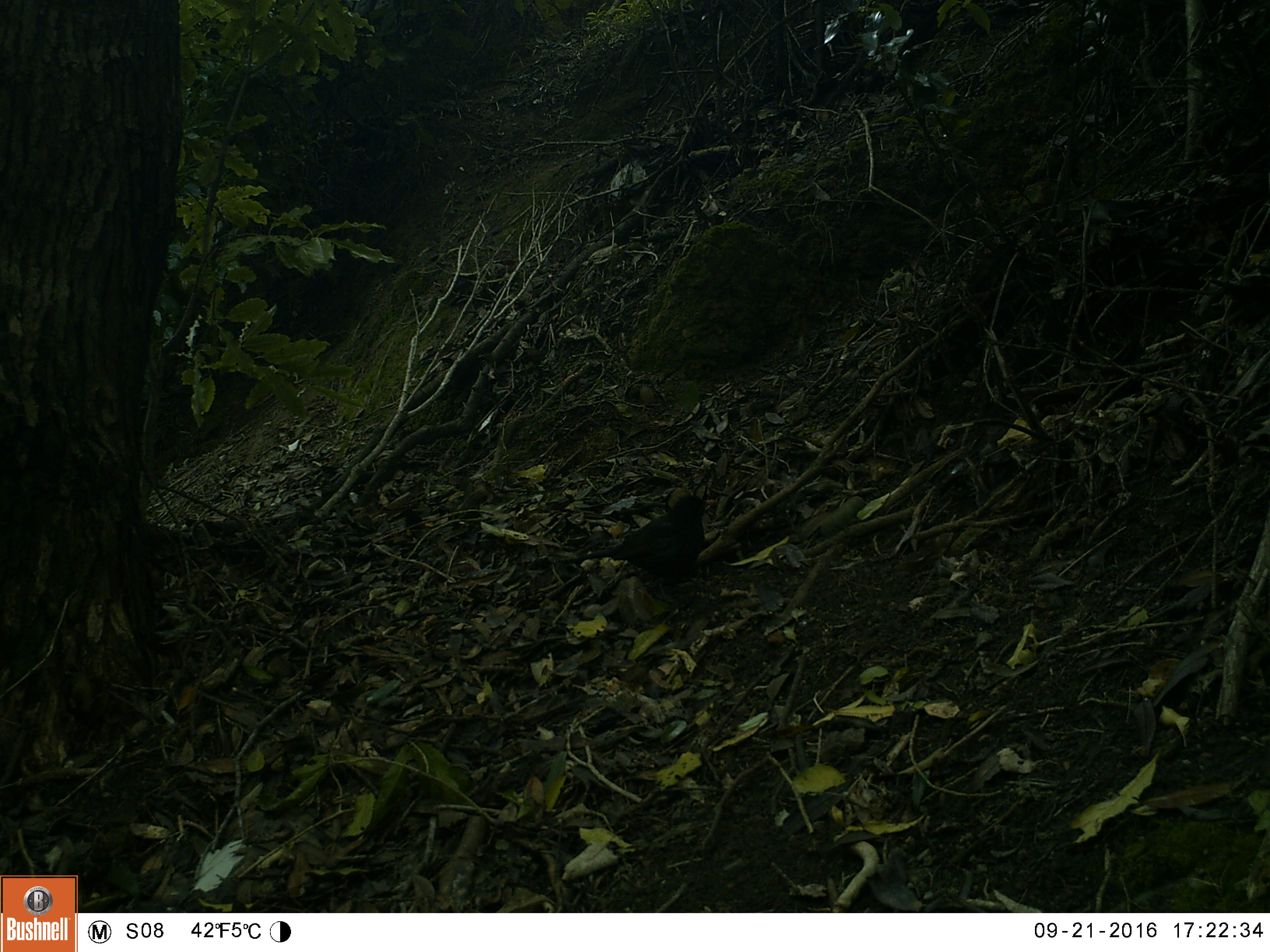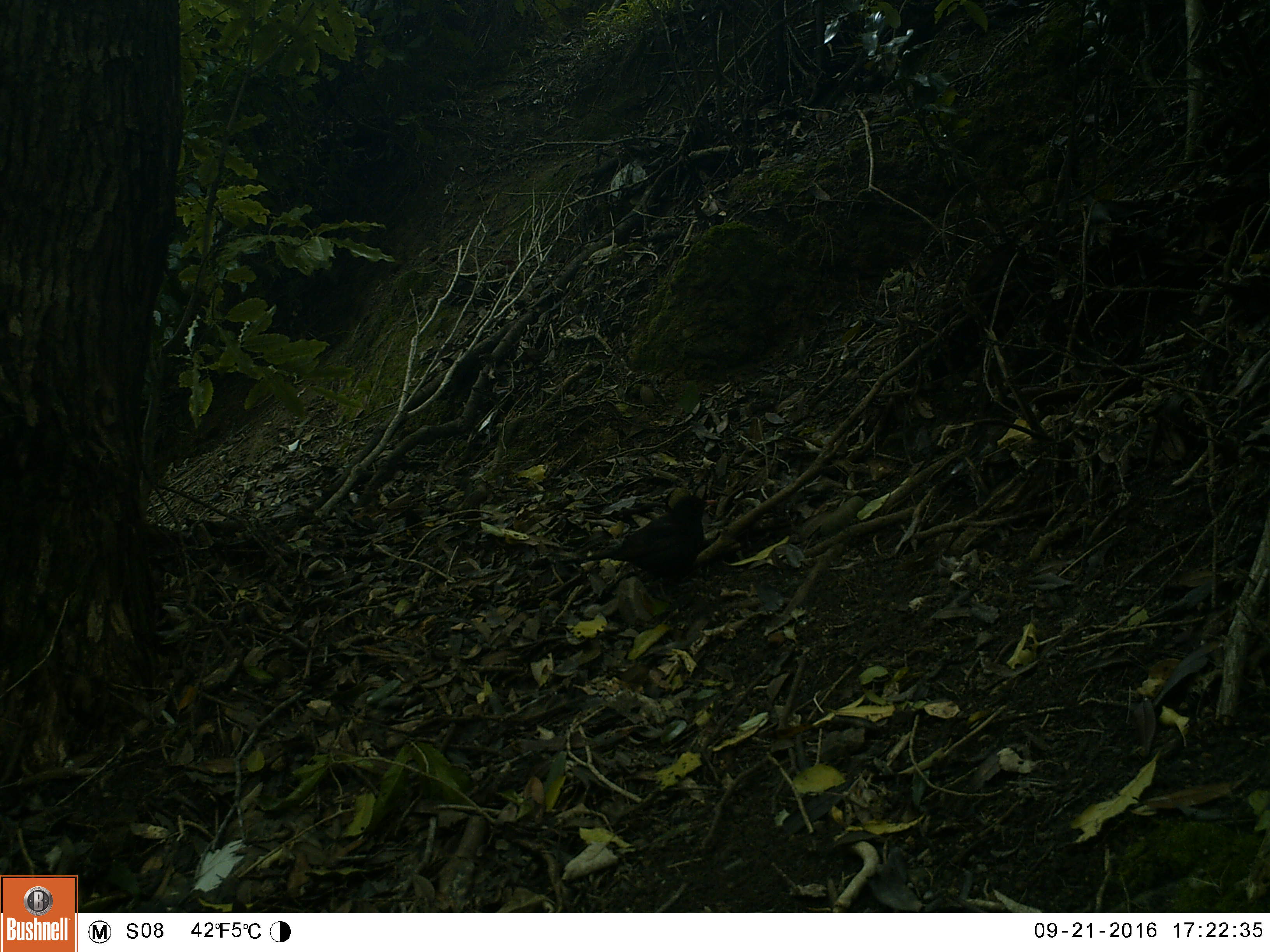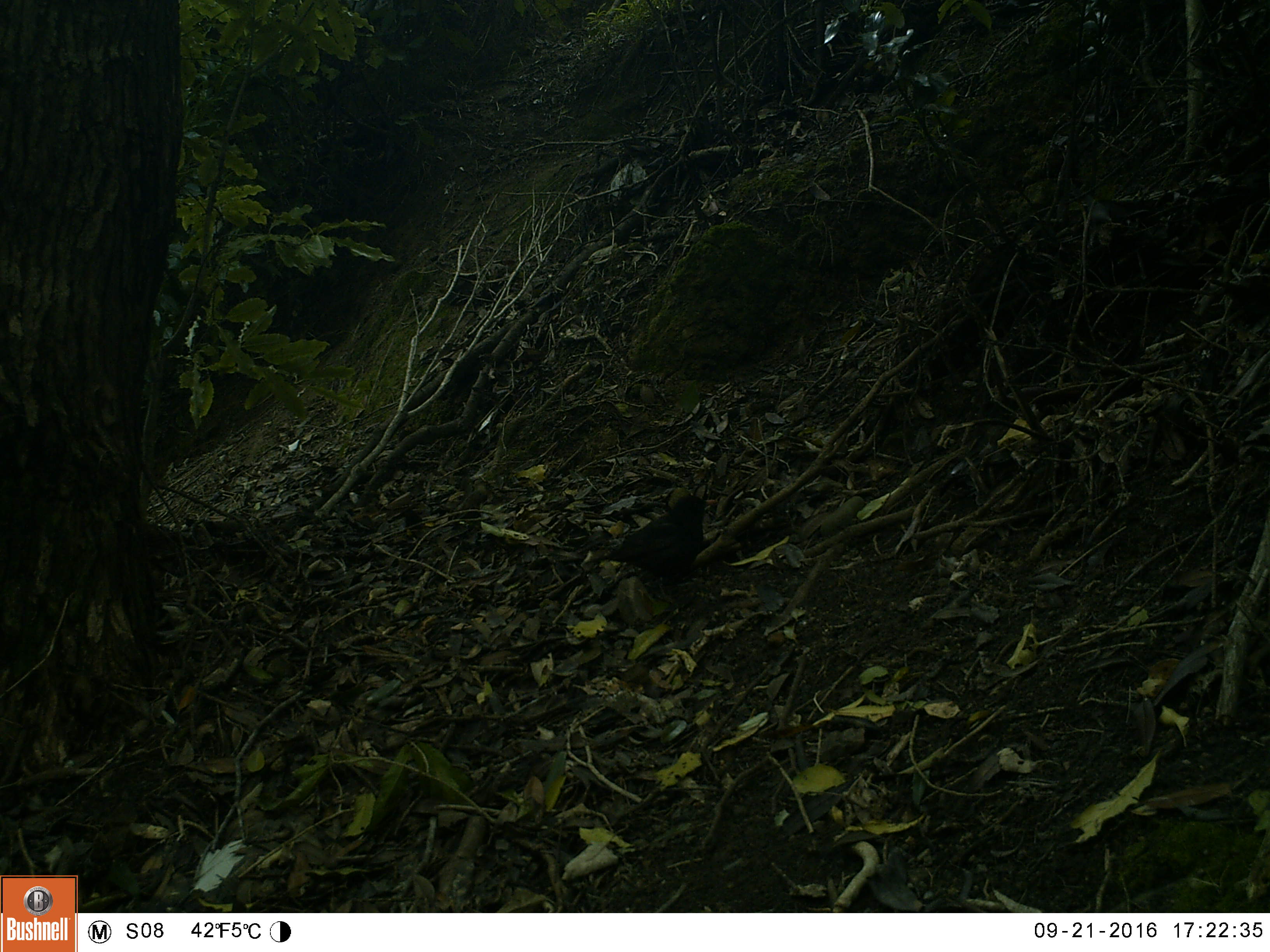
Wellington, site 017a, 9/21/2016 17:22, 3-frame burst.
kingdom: Animalia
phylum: Chordata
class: Aves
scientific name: Aves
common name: bird